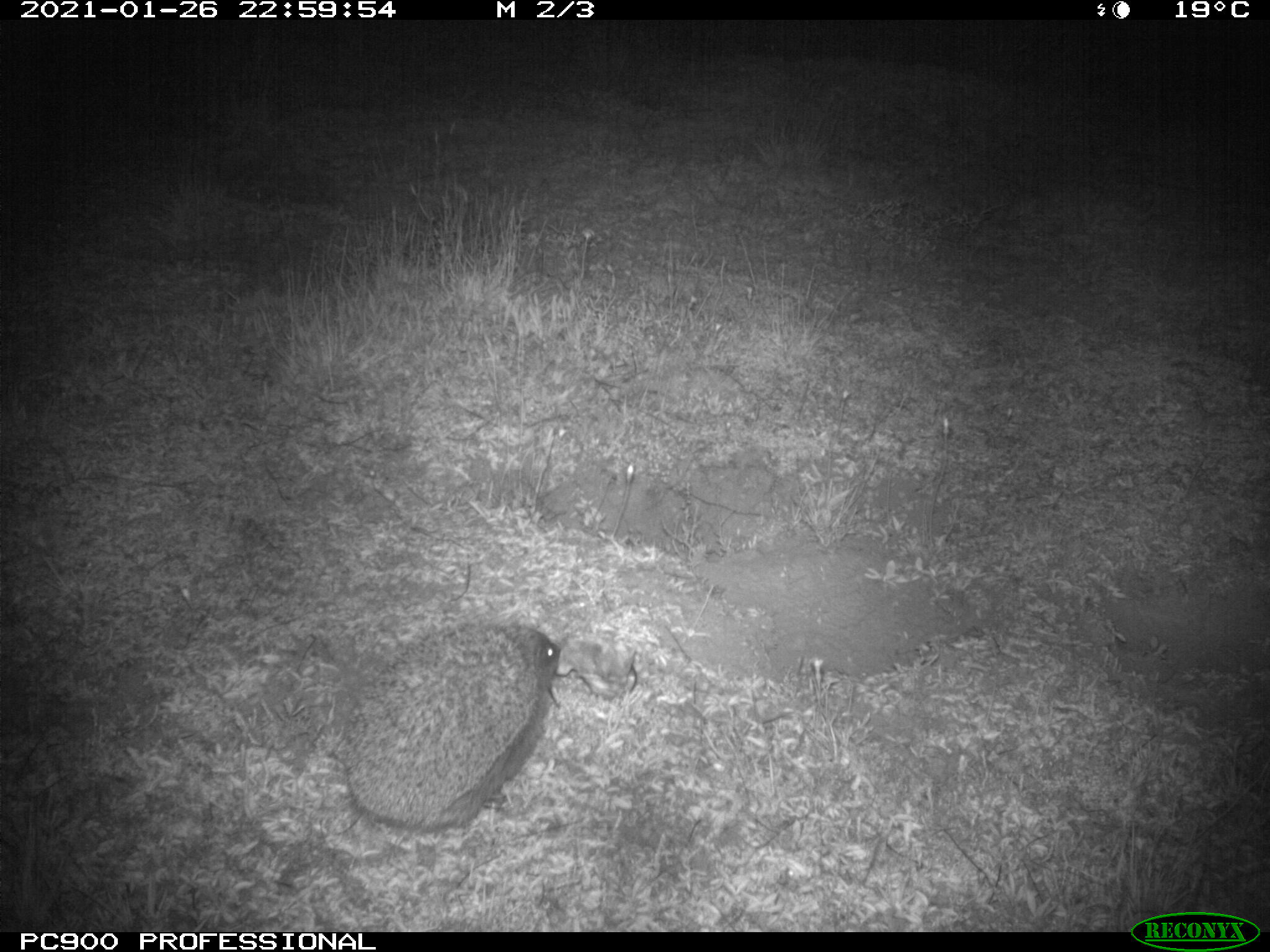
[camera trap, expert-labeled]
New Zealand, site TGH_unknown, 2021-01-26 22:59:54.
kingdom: Animalia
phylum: Chordata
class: Mammalia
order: Eulipotyphla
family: Erinaceidae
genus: Erinaceus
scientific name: Erinaceus europaeus europaeus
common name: european hedgehog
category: hedgehog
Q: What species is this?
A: Hedgehog (european hedgehog) (Erinaceus europaeus europaeus).